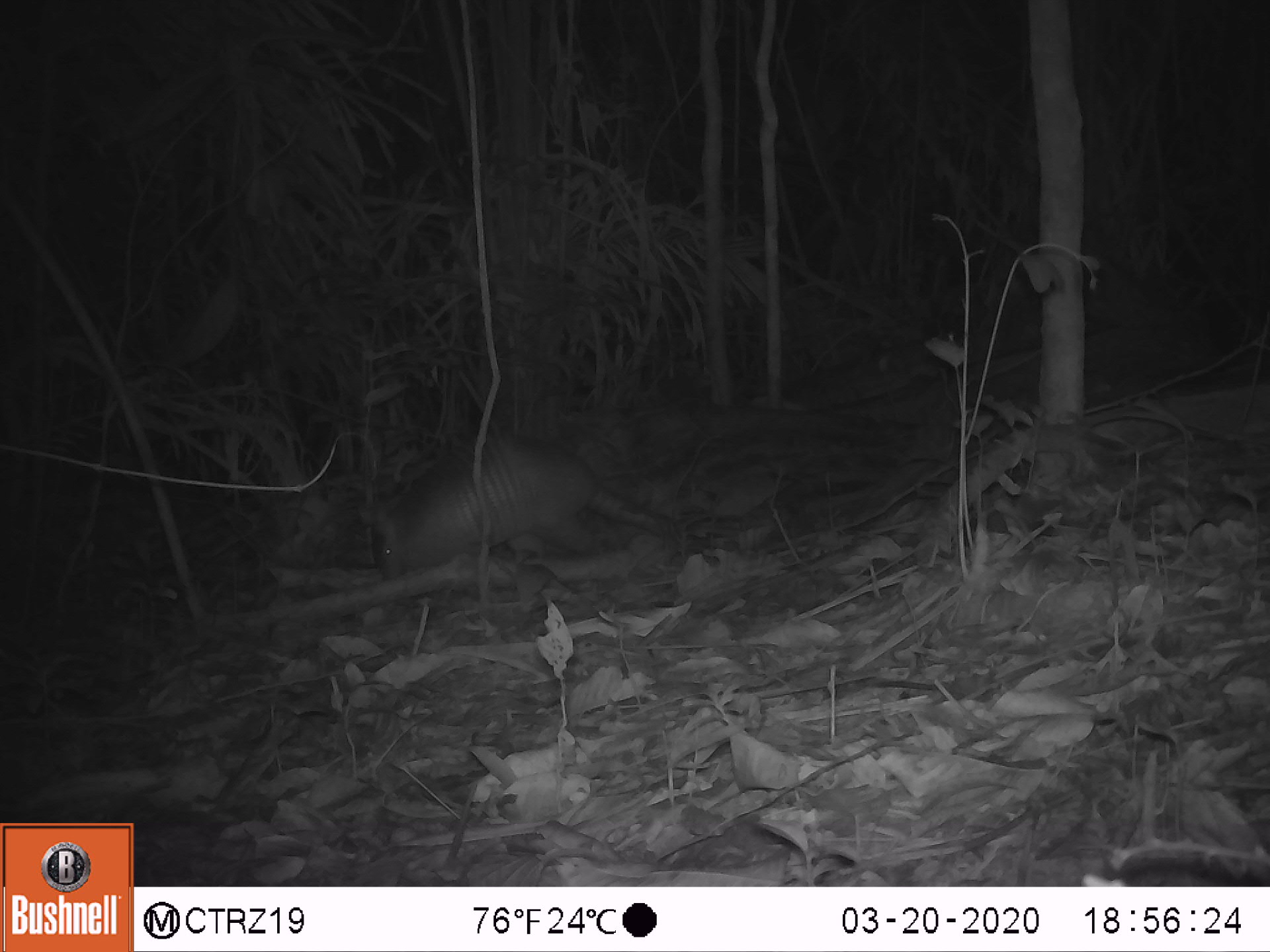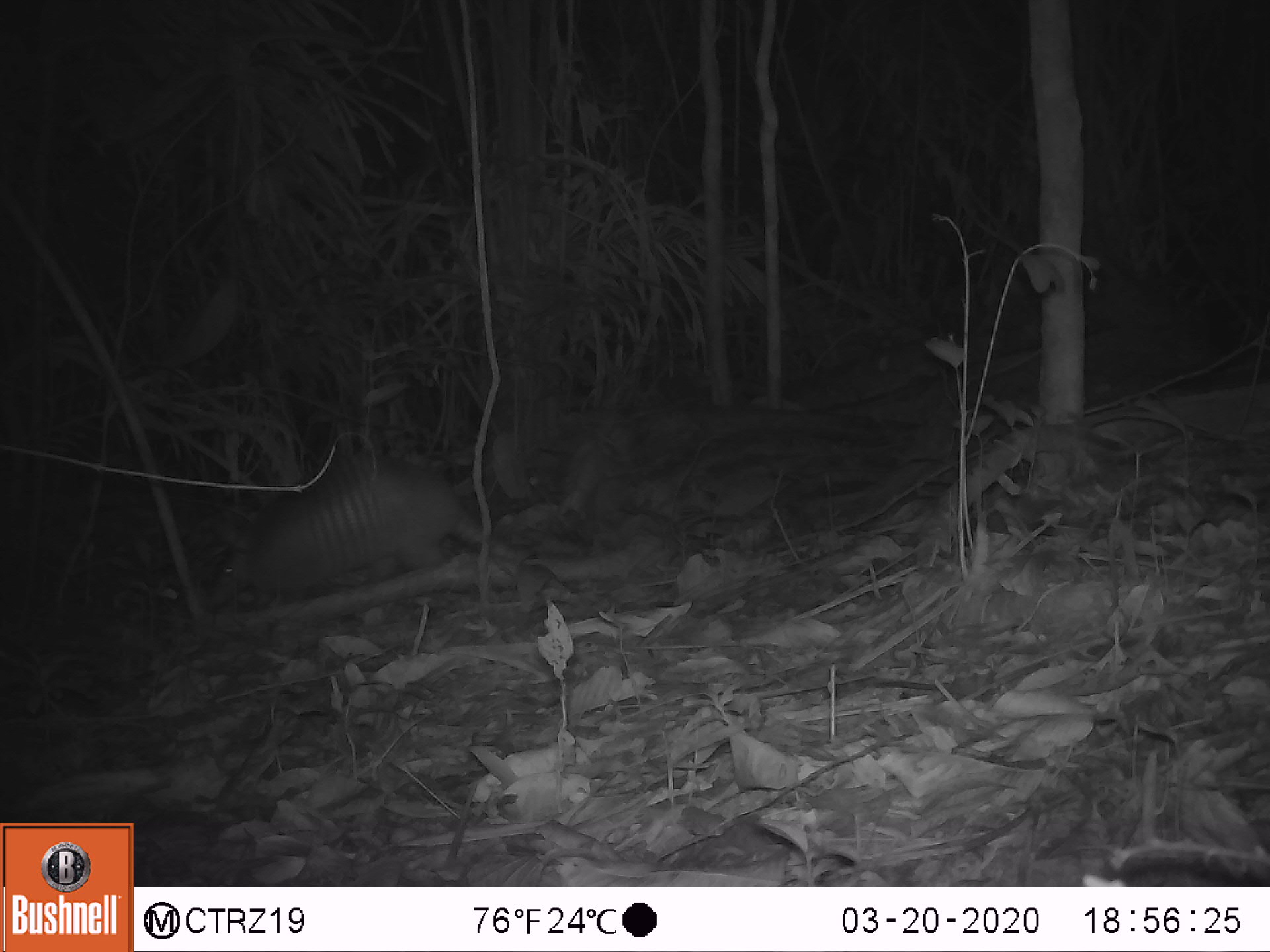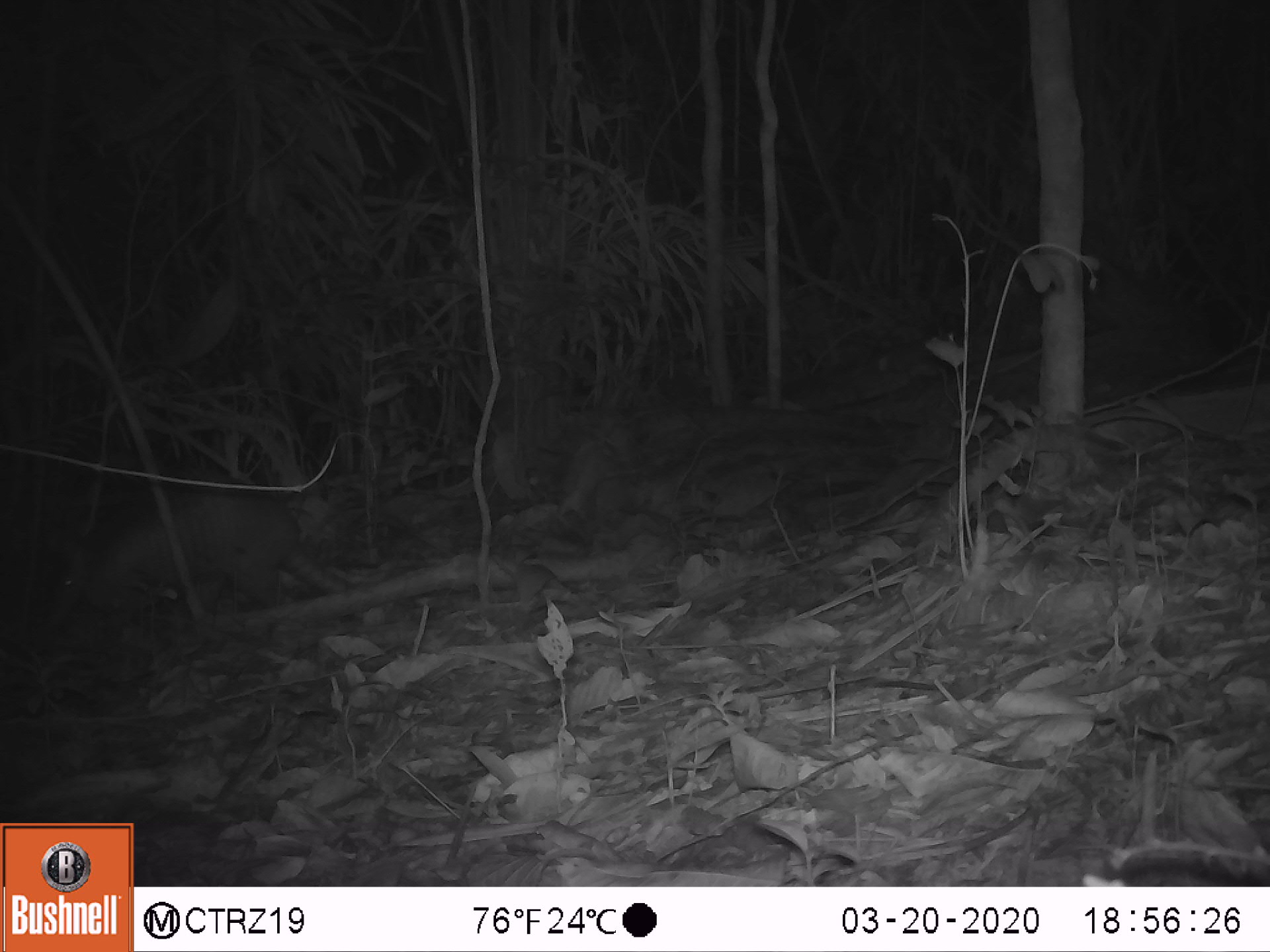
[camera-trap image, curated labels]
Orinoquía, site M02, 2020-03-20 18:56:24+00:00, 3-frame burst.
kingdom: Animalia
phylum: Chordata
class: Mammalia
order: Cingulata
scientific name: Cingulata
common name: armadillo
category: unknown armadillo